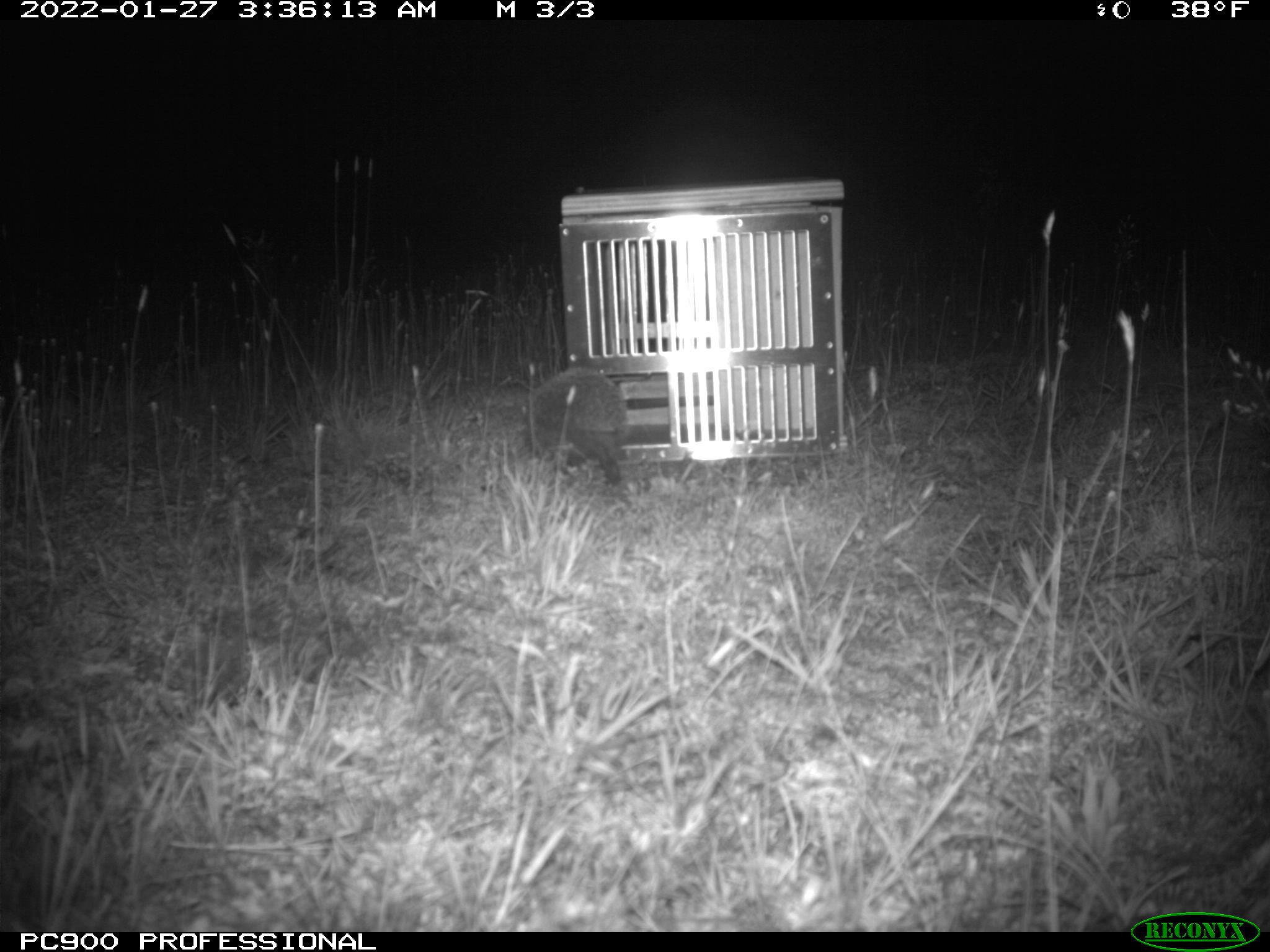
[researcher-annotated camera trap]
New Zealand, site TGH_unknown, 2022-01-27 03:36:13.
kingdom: Animalia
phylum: Chordata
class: Mammalia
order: Eulipotyphla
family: Erinaceidae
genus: Erinaceus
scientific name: Erinaceus europaeus europaeus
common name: european hedgehog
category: hedgehog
Hedgehog (european hedgehog) (Erinaceus europaeus europaeus).